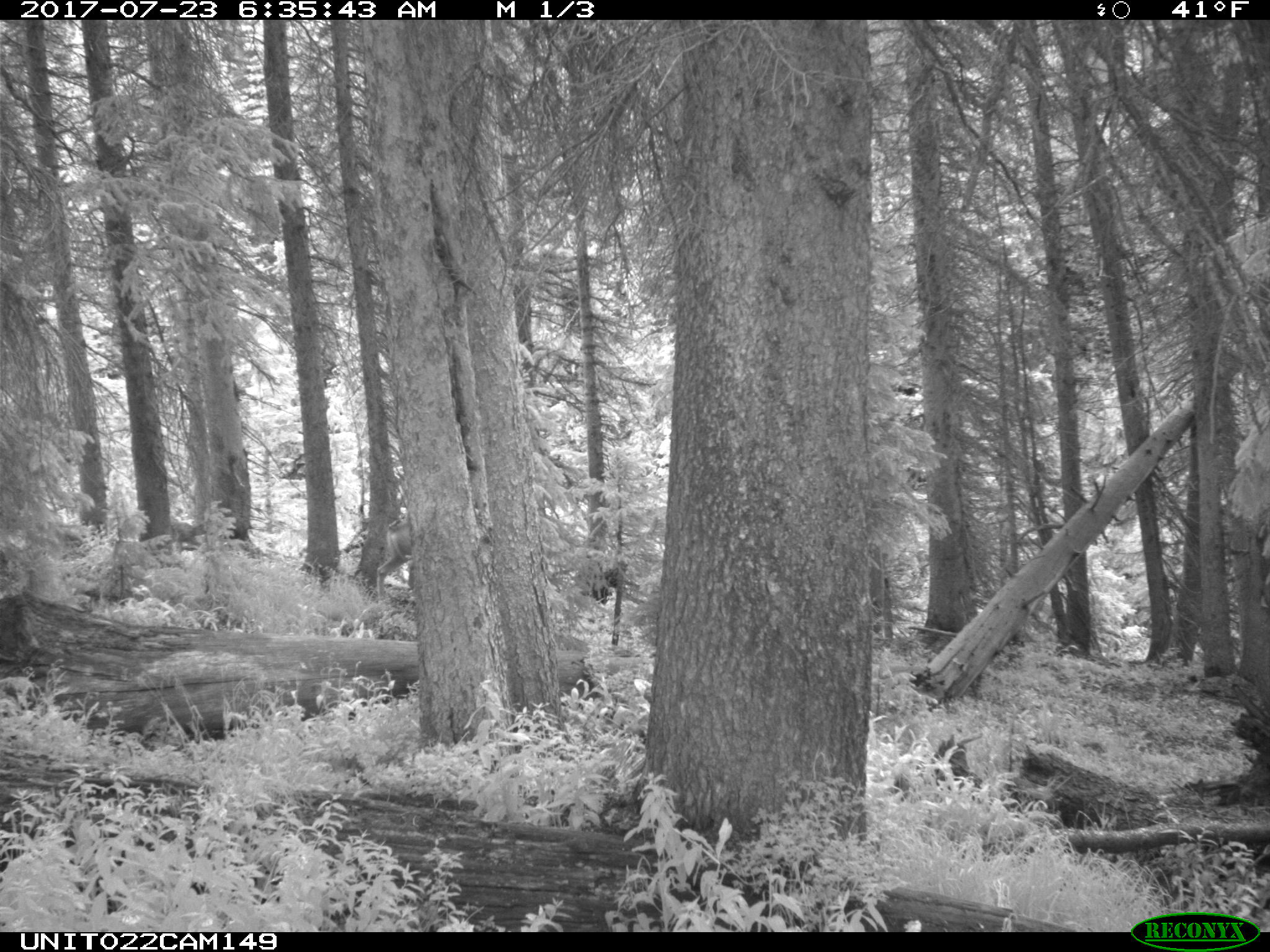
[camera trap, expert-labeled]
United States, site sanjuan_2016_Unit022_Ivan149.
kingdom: Animalia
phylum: Chordata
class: Mammalia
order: Artiodactyla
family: Cervidae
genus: Odocoileus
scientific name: Odocoileus hemionus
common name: mule deer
Odocoileus hemionus (mule deer).